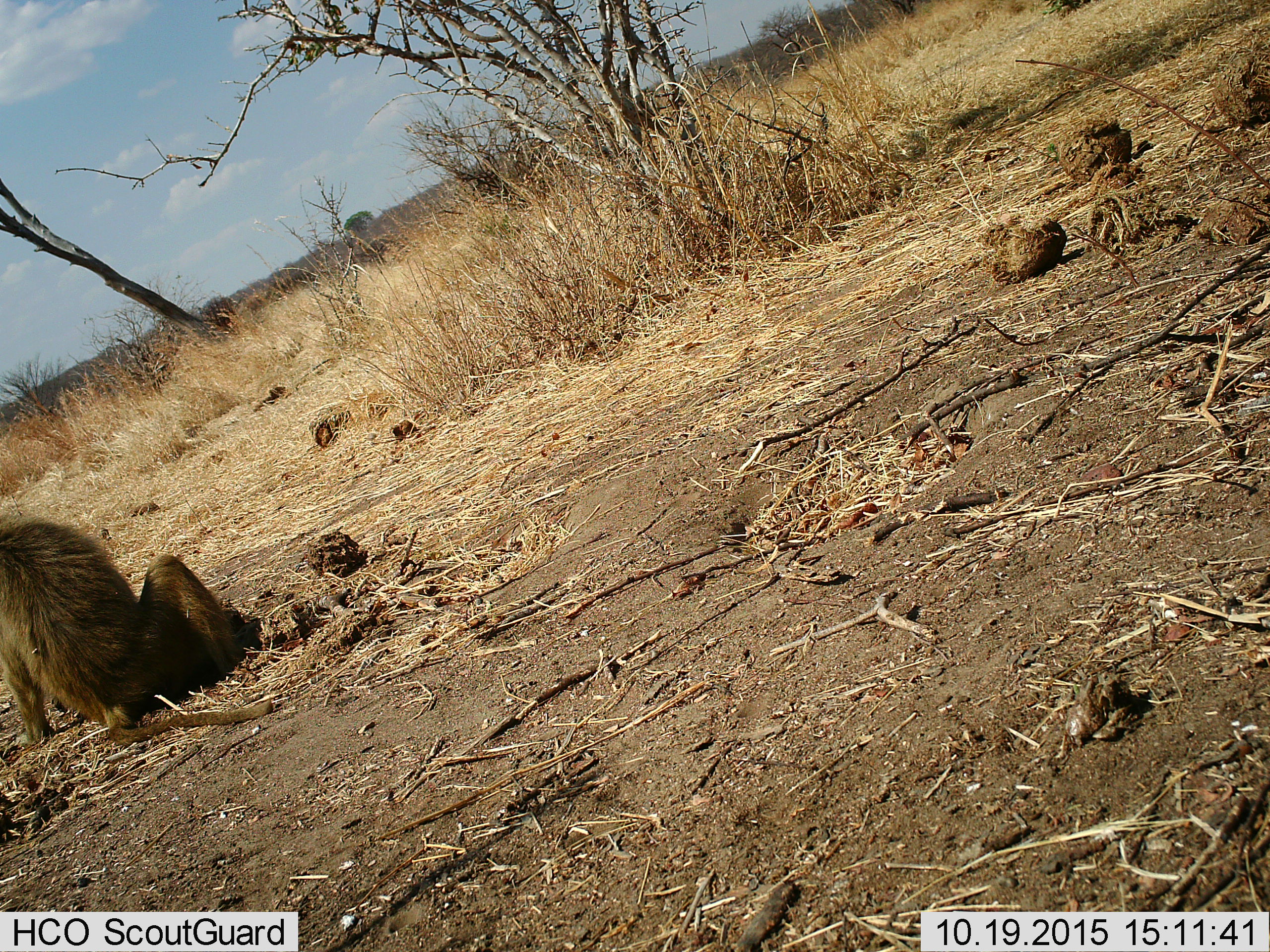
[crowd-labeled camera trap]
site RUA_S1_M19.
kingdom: Animalia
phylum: Chordata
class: Mammalia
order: Primates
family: Cercopithecidae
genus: Papio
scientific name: Papio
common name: baboon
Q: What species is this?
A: Baboon (Papio).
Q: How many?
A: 1.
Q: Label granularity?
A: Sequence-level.